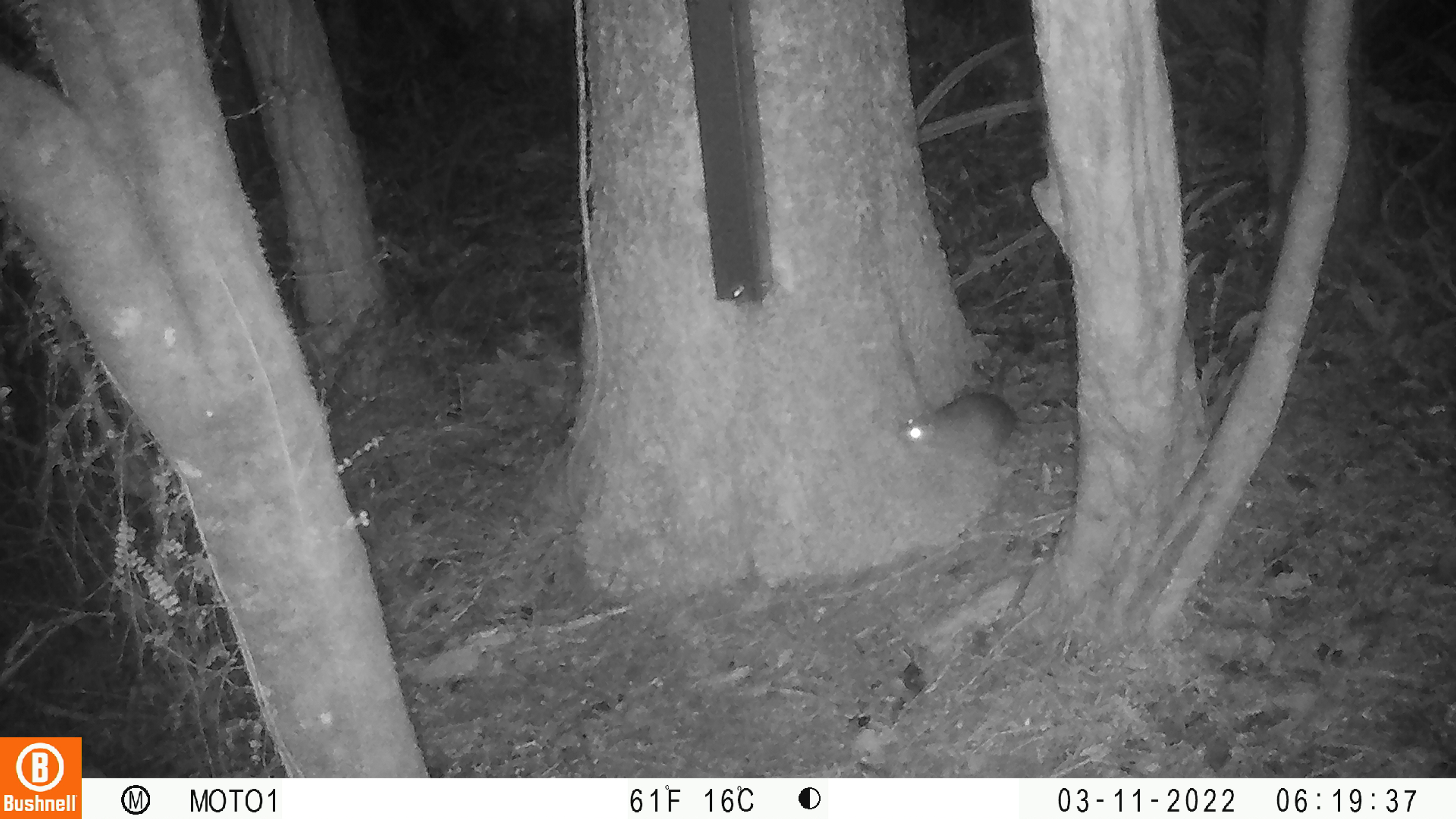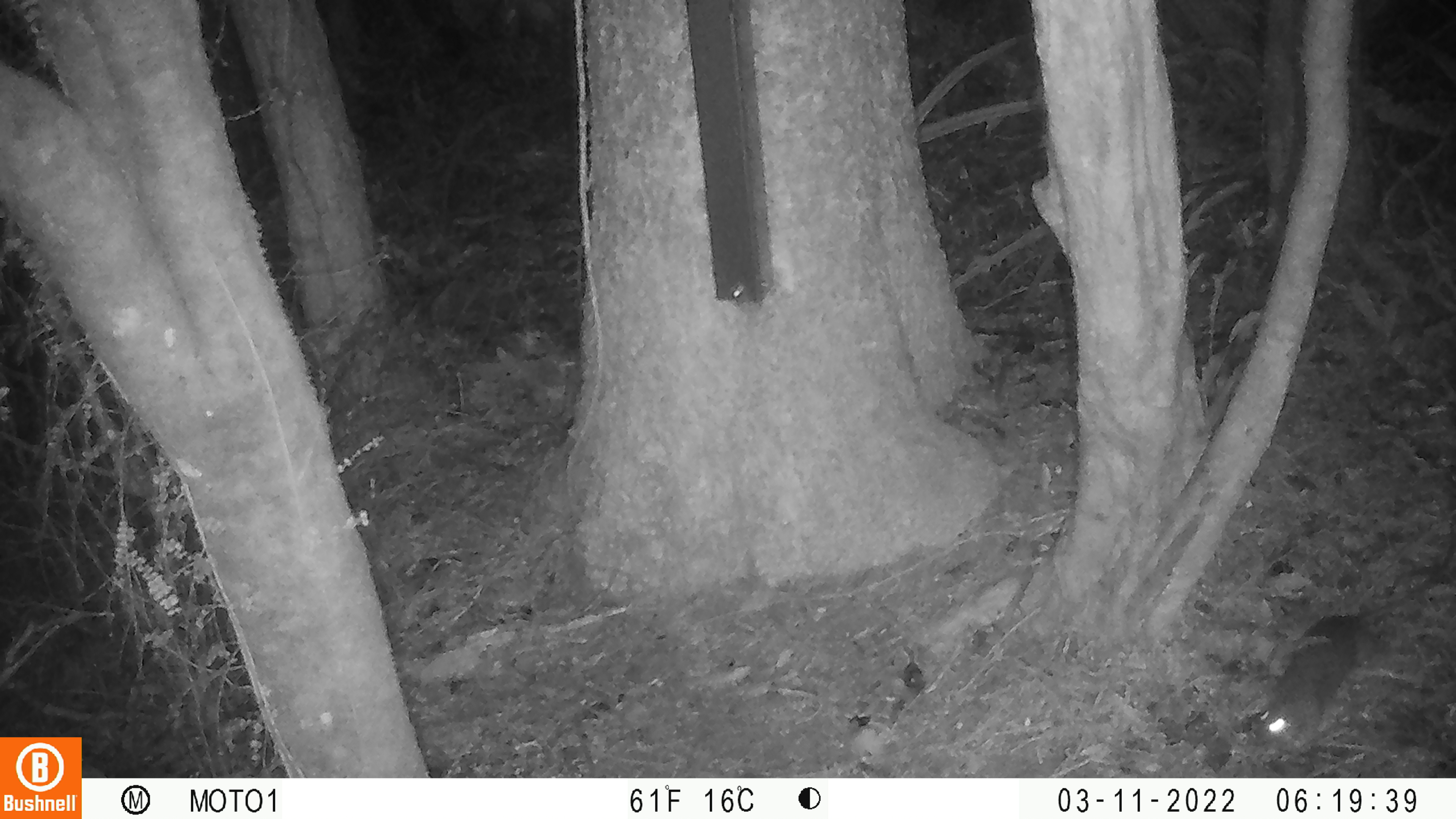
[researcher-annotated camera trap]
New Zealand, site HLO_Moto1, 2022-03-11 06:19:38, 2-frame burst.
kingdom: Animalia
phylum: Chordata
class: Mammalia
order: Rodentia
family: Muridae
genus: Rattus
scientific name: Rattus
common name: rat